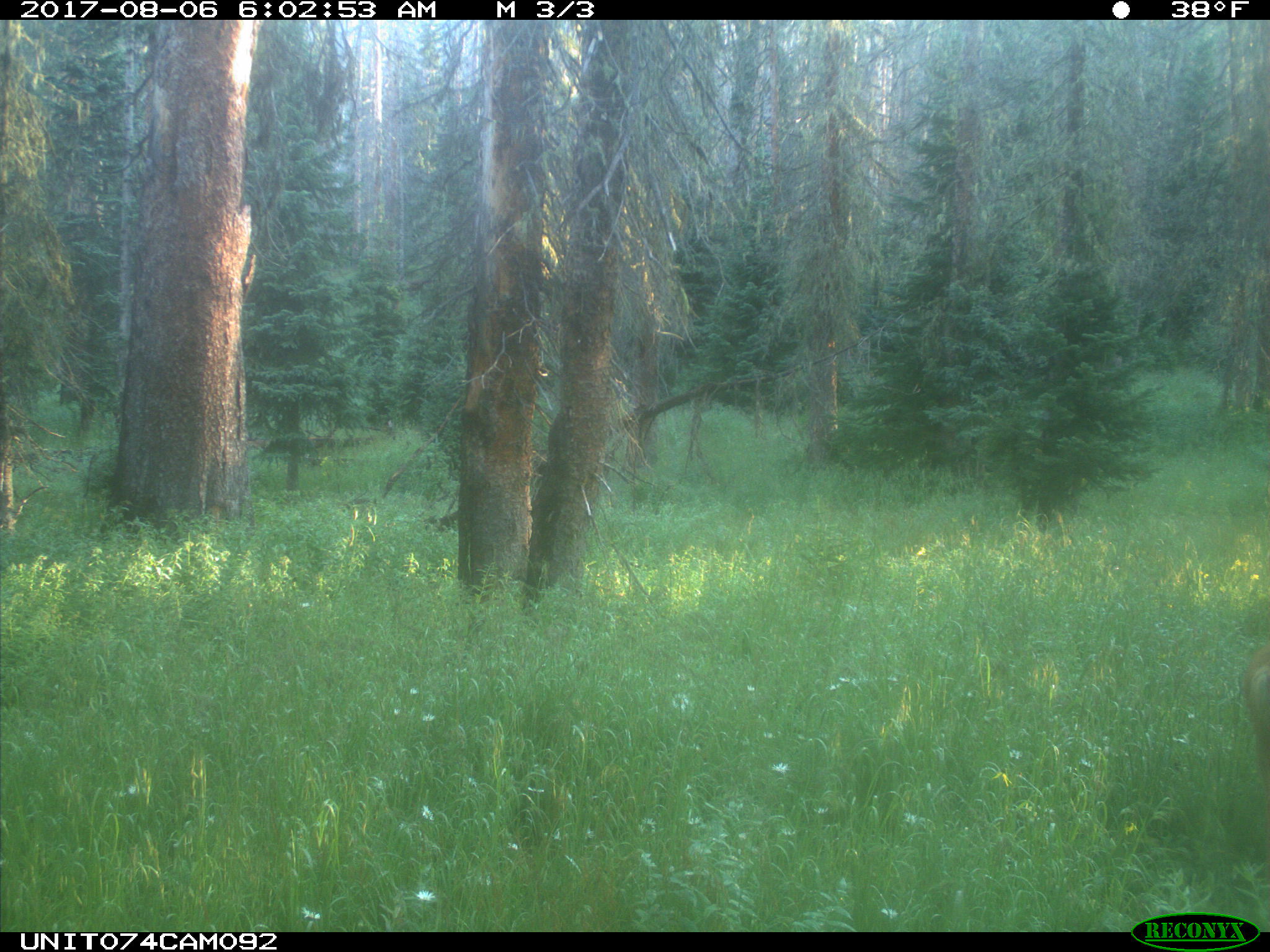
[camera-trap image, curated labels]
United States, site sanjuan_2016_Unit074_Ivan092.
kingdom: Animalia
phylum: Chordata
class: Mammalia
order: Artiodactyla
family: Cervidae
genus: Odocoileus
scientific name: Odocoileus hemionus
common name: mule deer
Odocoileus hemionus (mule deer).